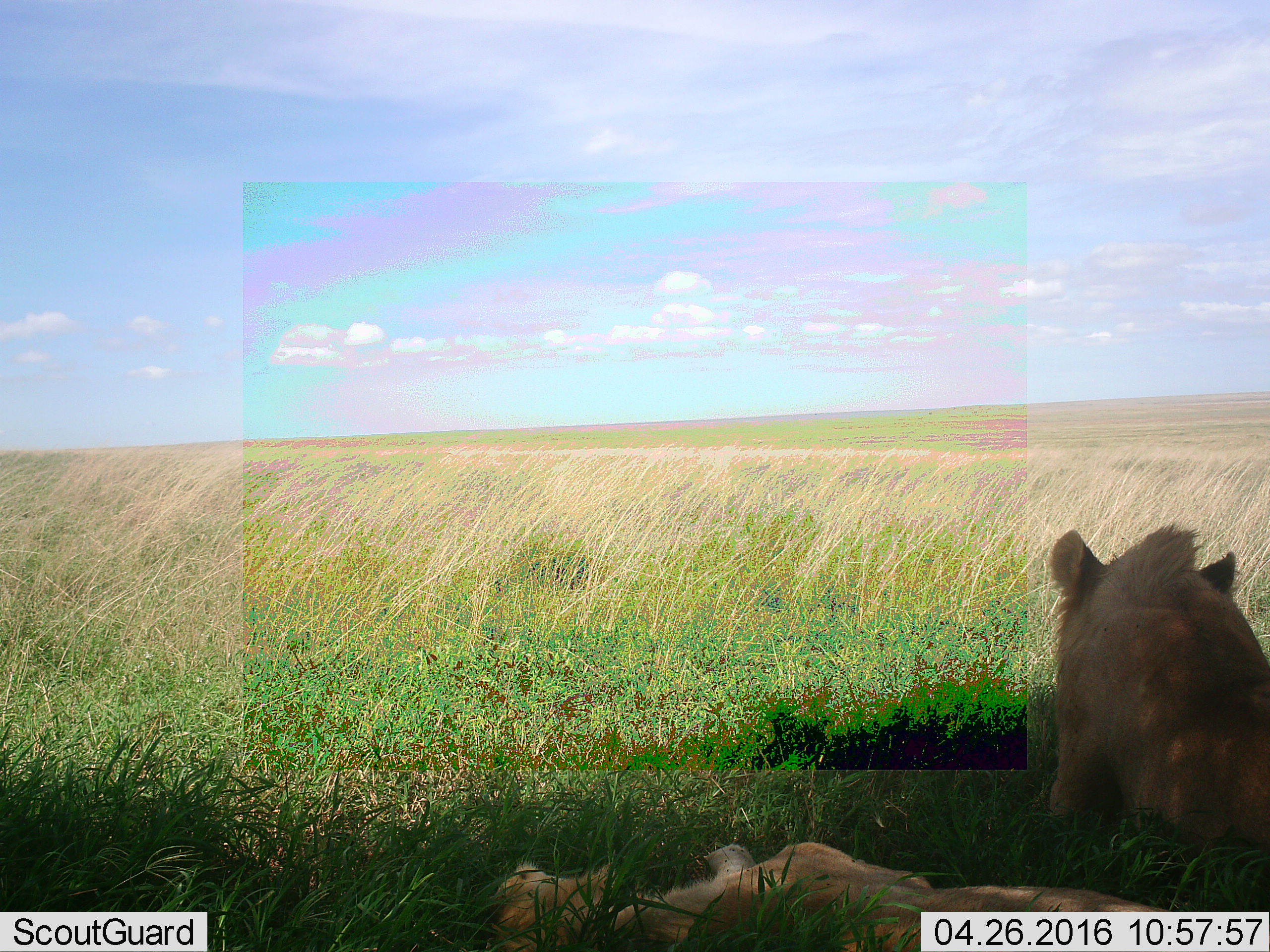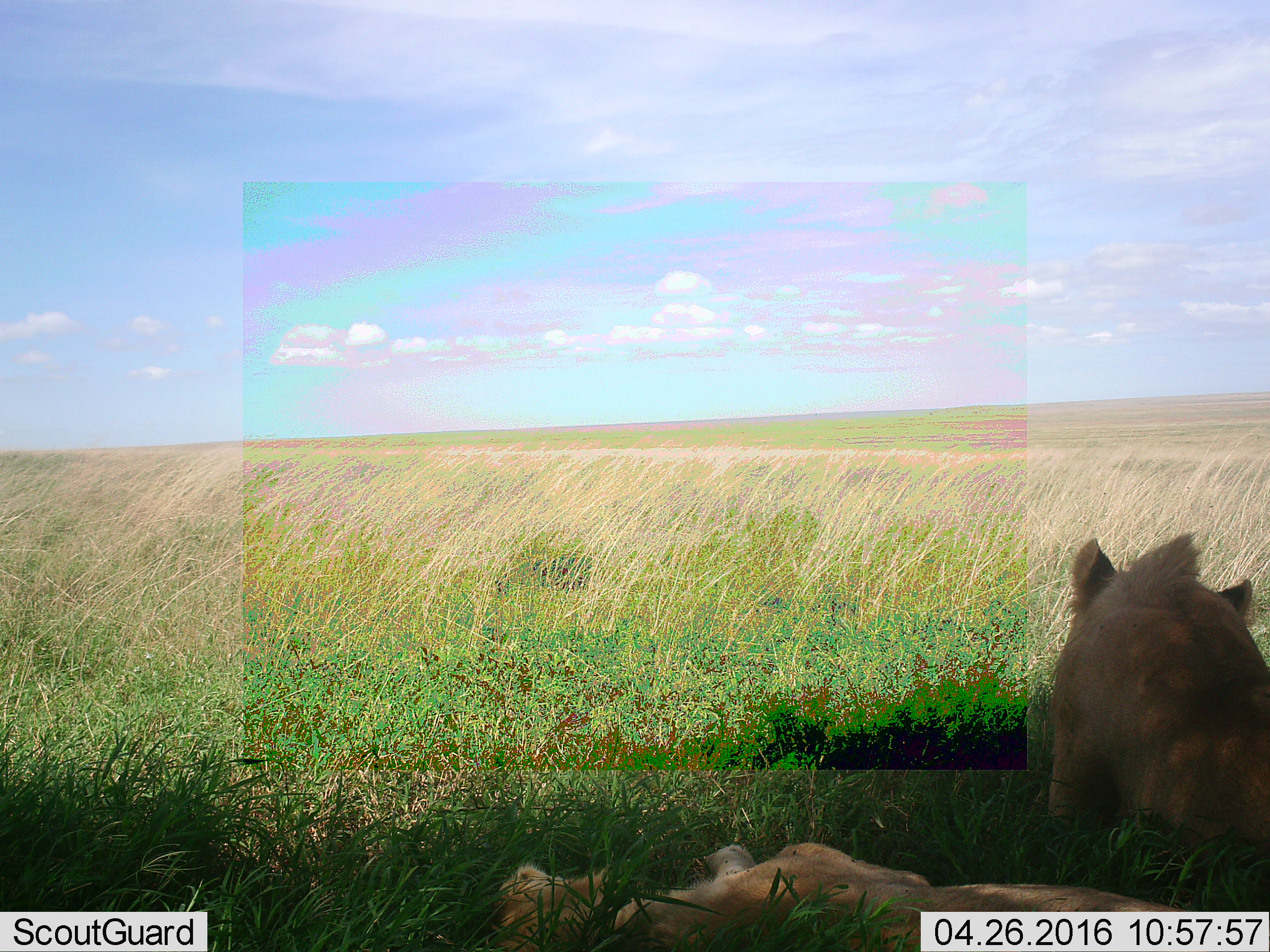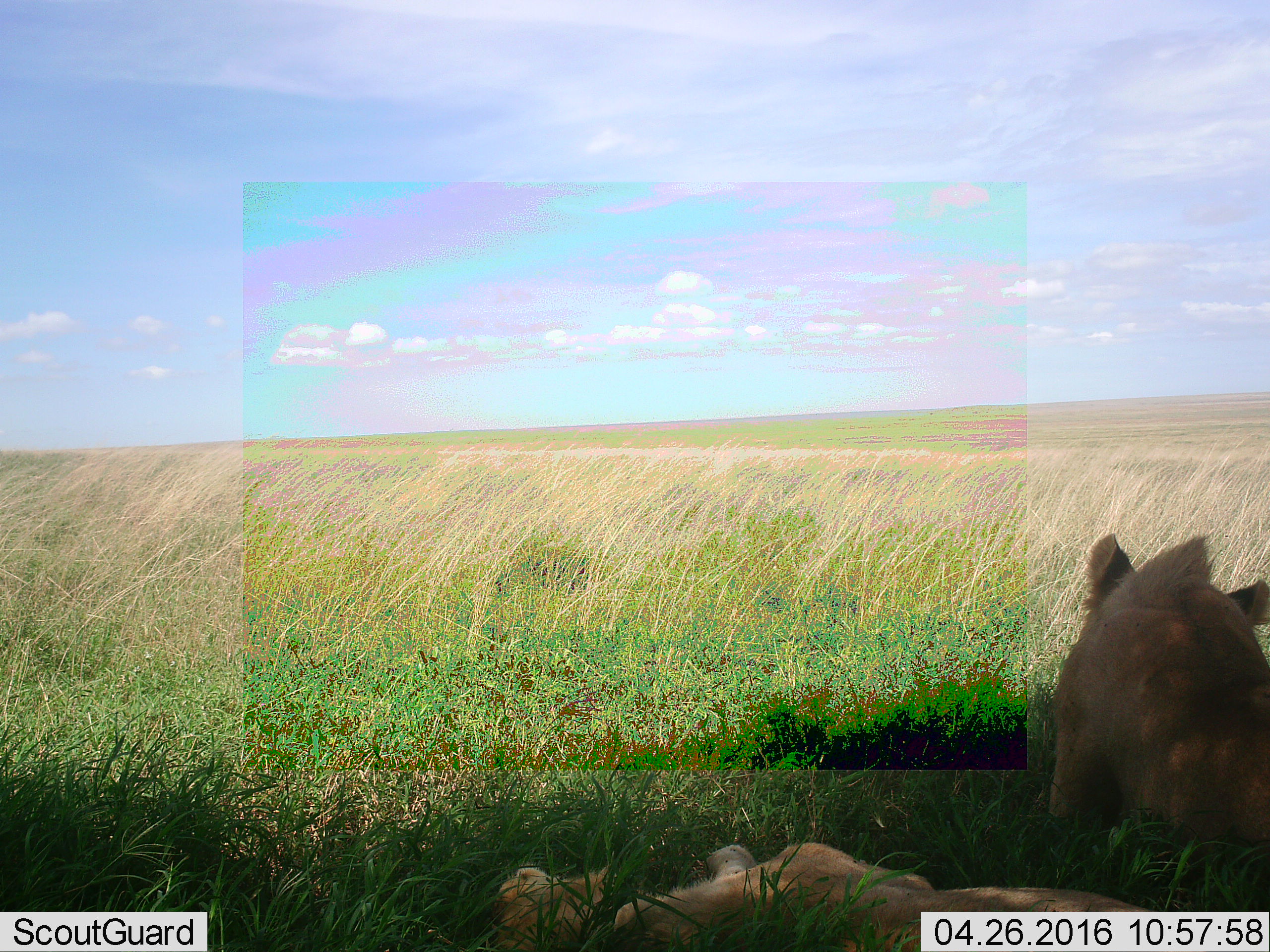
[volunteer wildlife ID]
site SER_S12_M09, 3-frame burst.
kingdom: Animalia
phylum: Chordata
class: Mammalia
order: Carnivora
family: Felidae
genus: Panthera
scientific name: Panthera leo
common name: lion male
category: lionmale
Lionmale (lion male) (Panthera leo), count 2. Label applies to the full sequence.